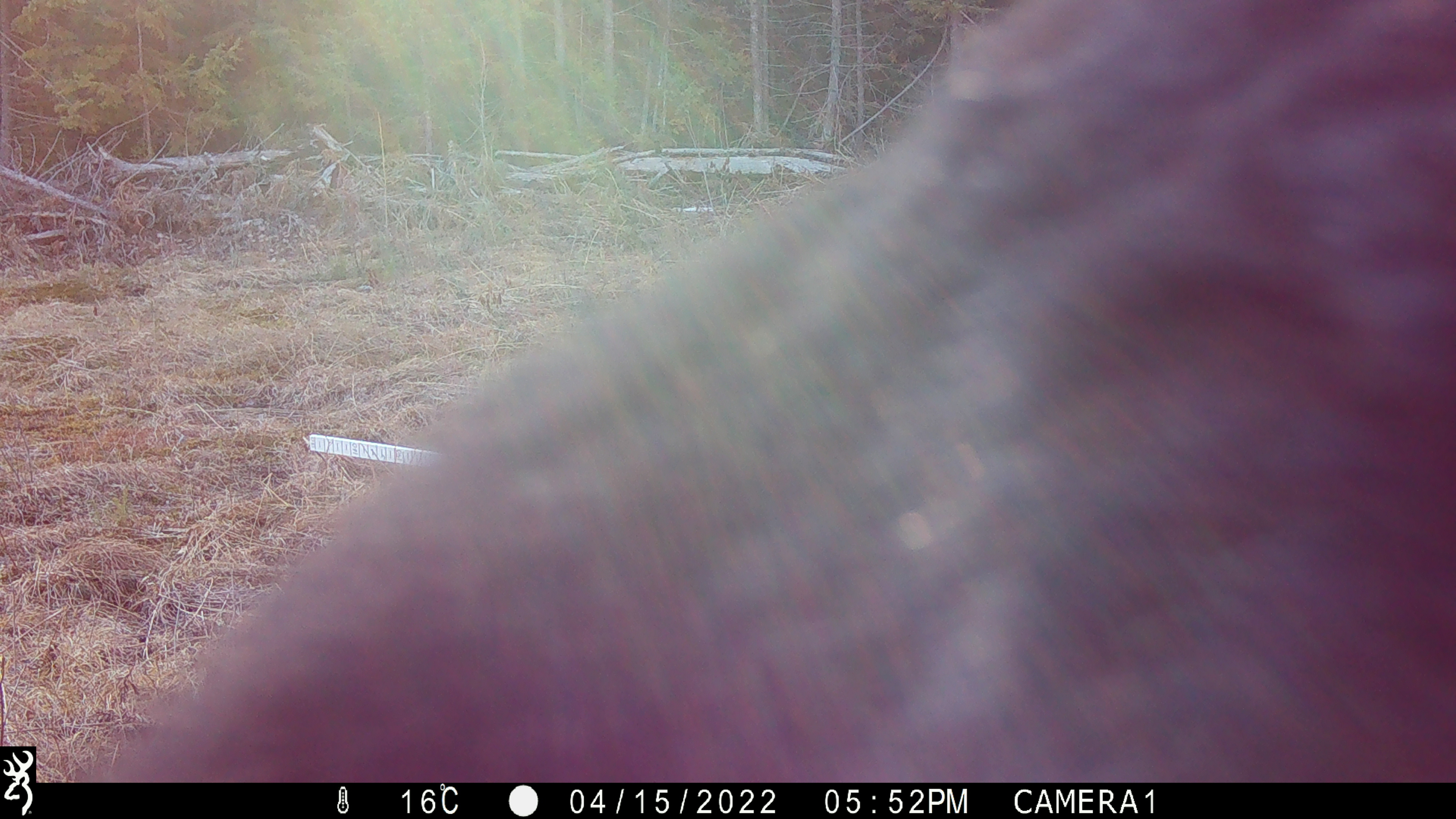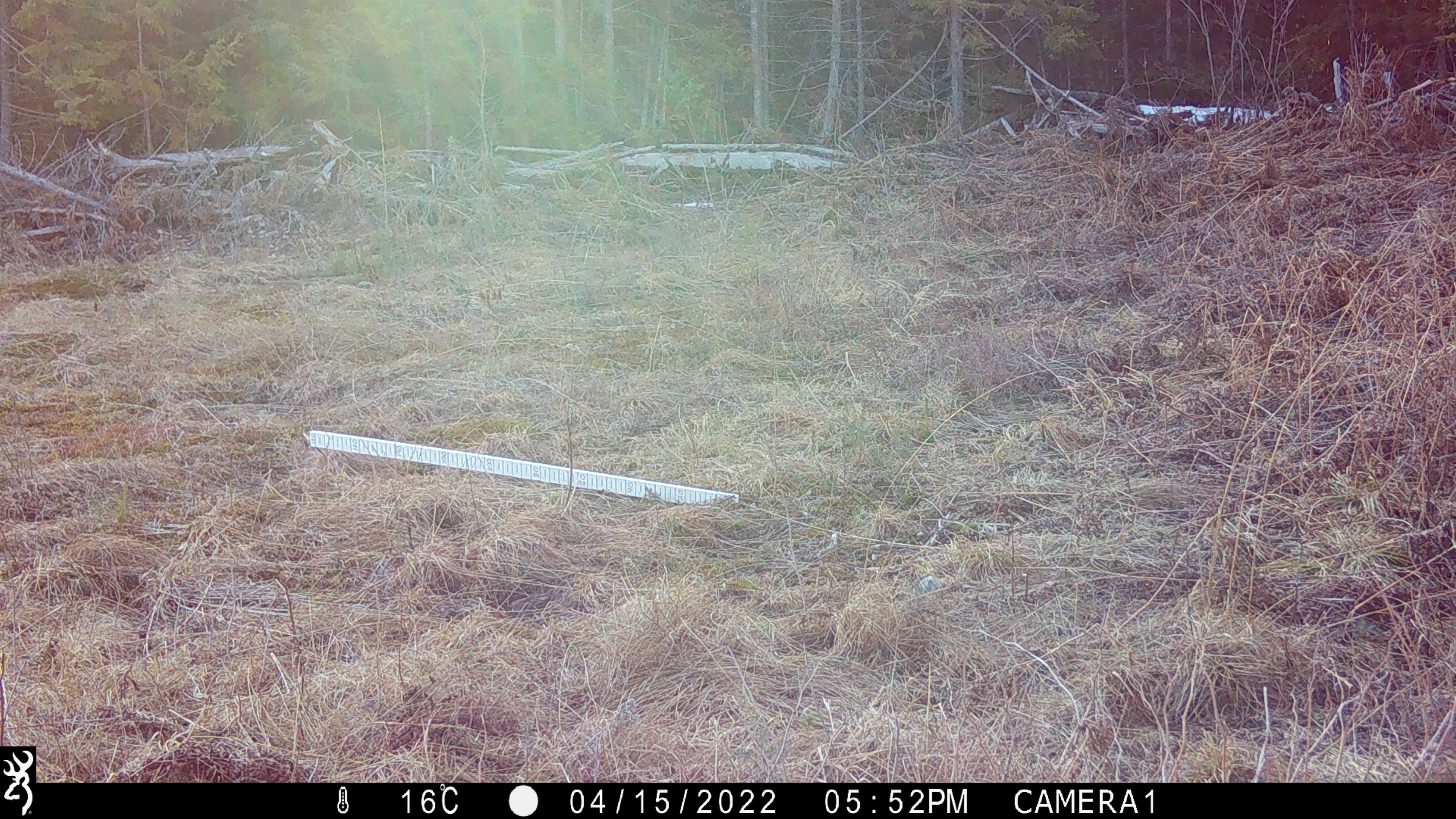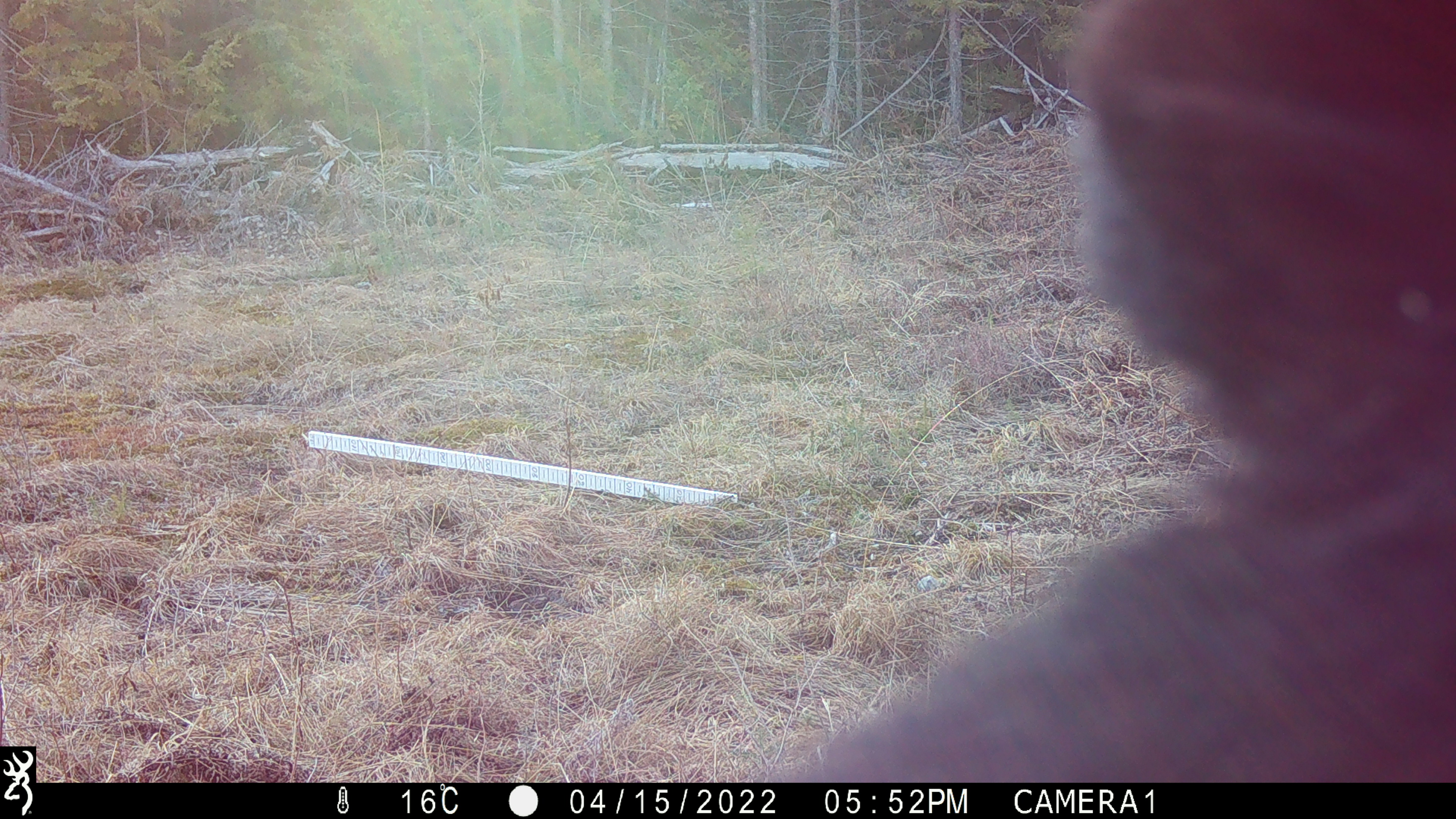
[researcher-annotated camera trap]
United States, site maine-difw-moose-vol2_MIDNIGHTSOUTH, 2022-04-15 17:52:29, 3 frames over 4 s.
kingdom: Animalia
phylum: Chordata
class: Mammalia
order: Carnivora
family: Ursidae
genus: Ursus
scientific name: Ursus americanus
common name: black bear